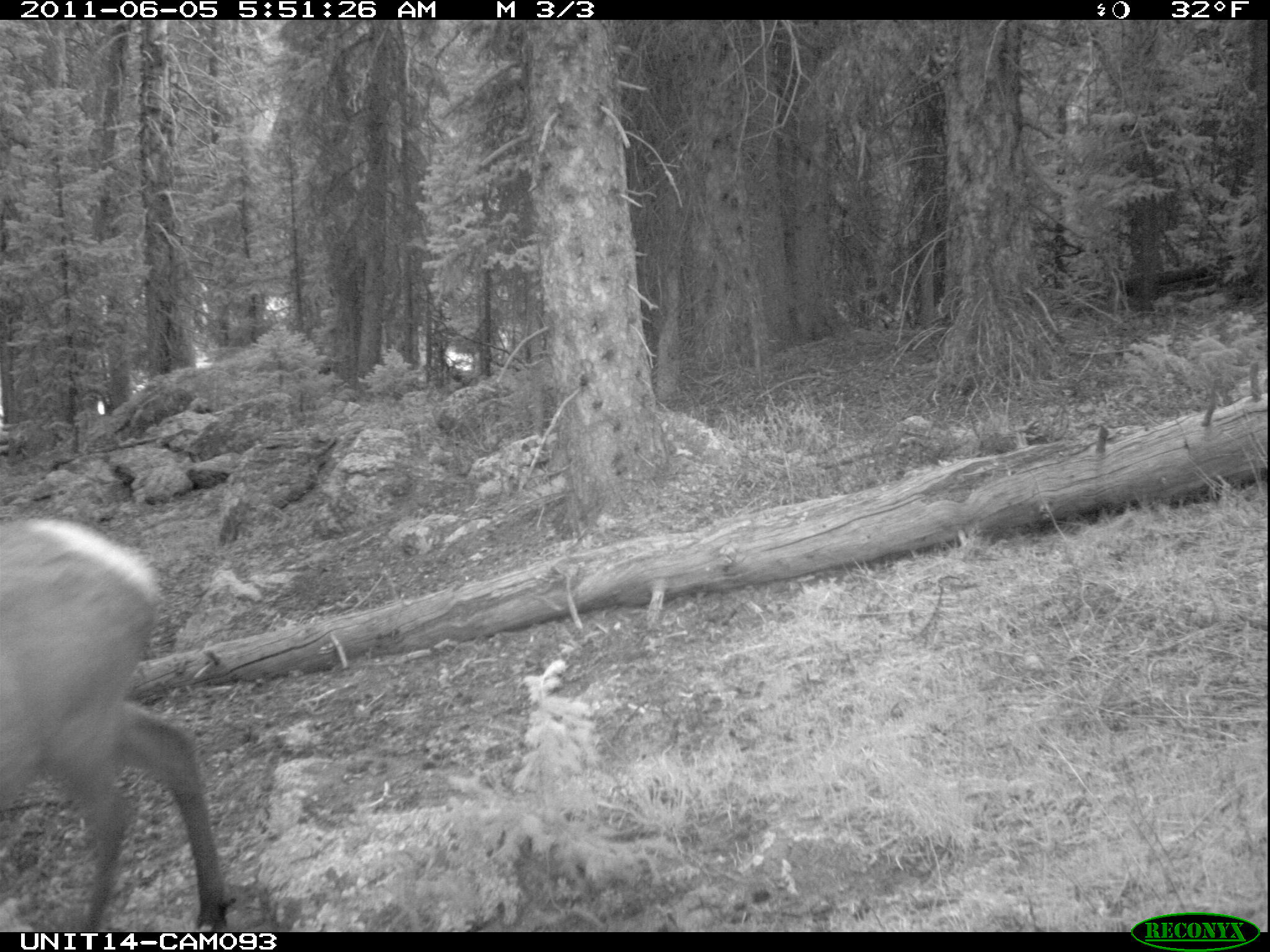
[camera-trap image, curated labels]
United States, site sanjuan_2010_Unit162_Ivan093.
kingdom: Animalia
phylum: Chordata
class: Mammalia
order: Artiodactyla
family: Cervidae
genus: Cervus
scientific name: Cervus elaphus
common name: red deer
Cervus elaphus (red deer).